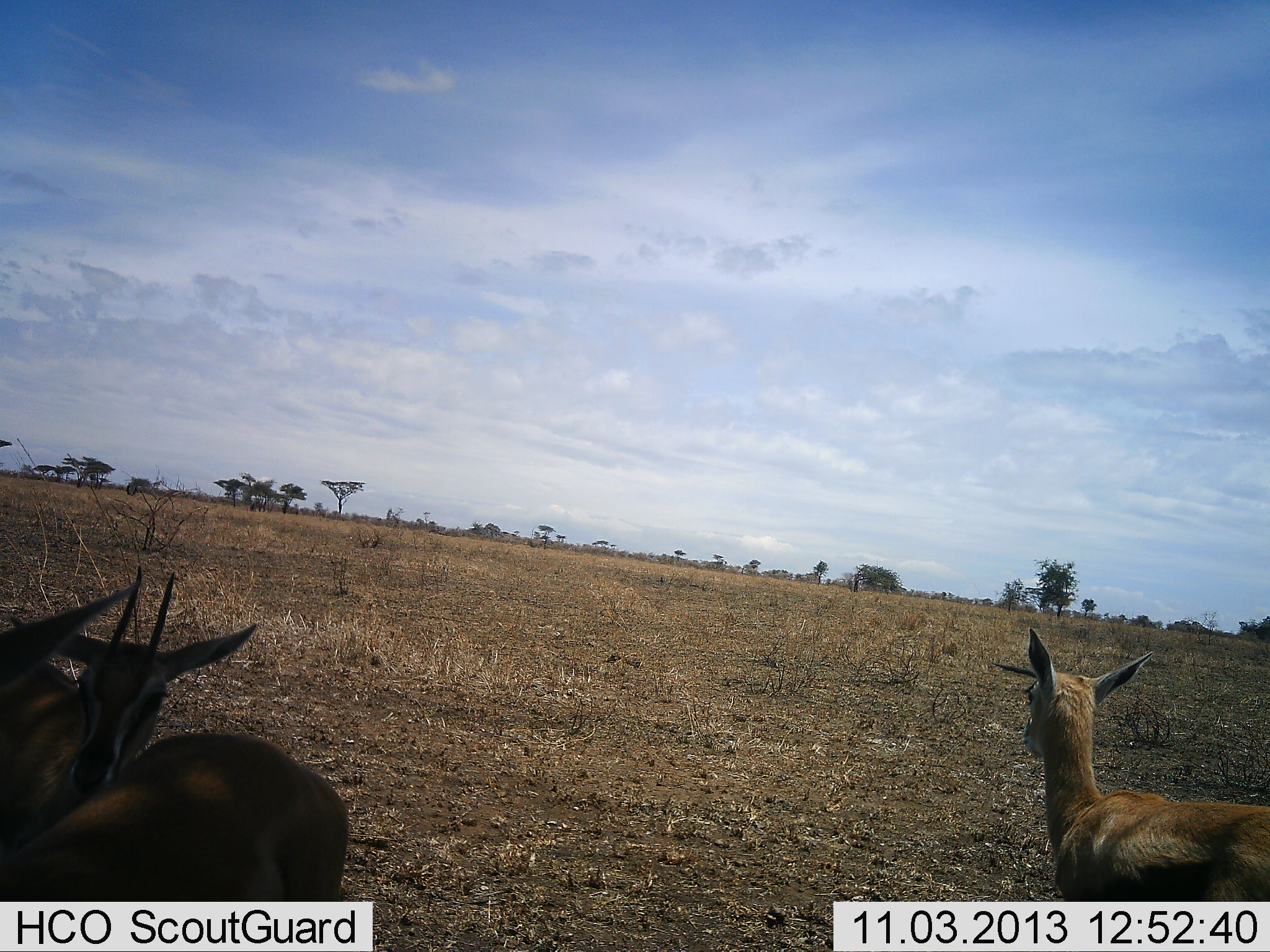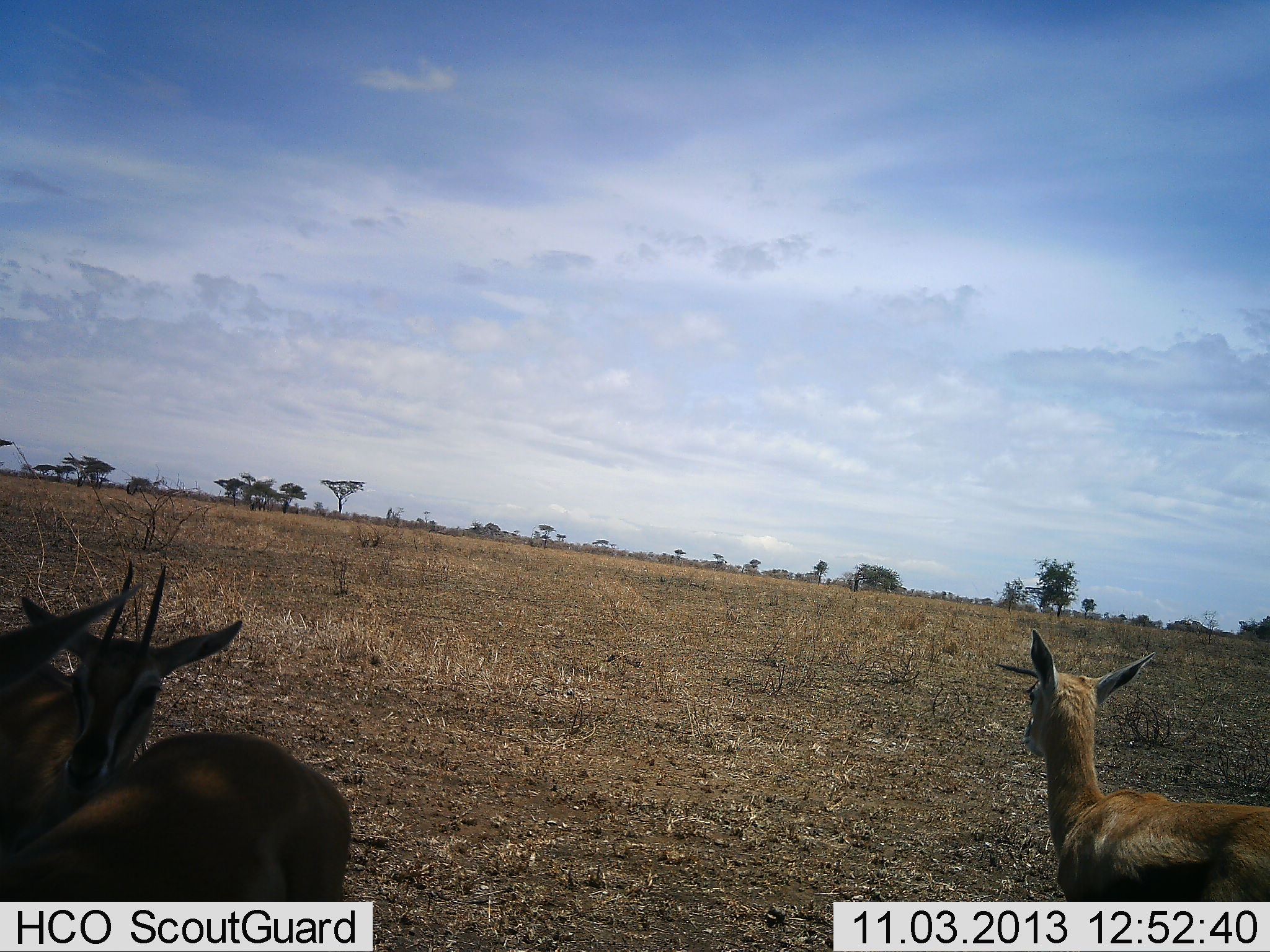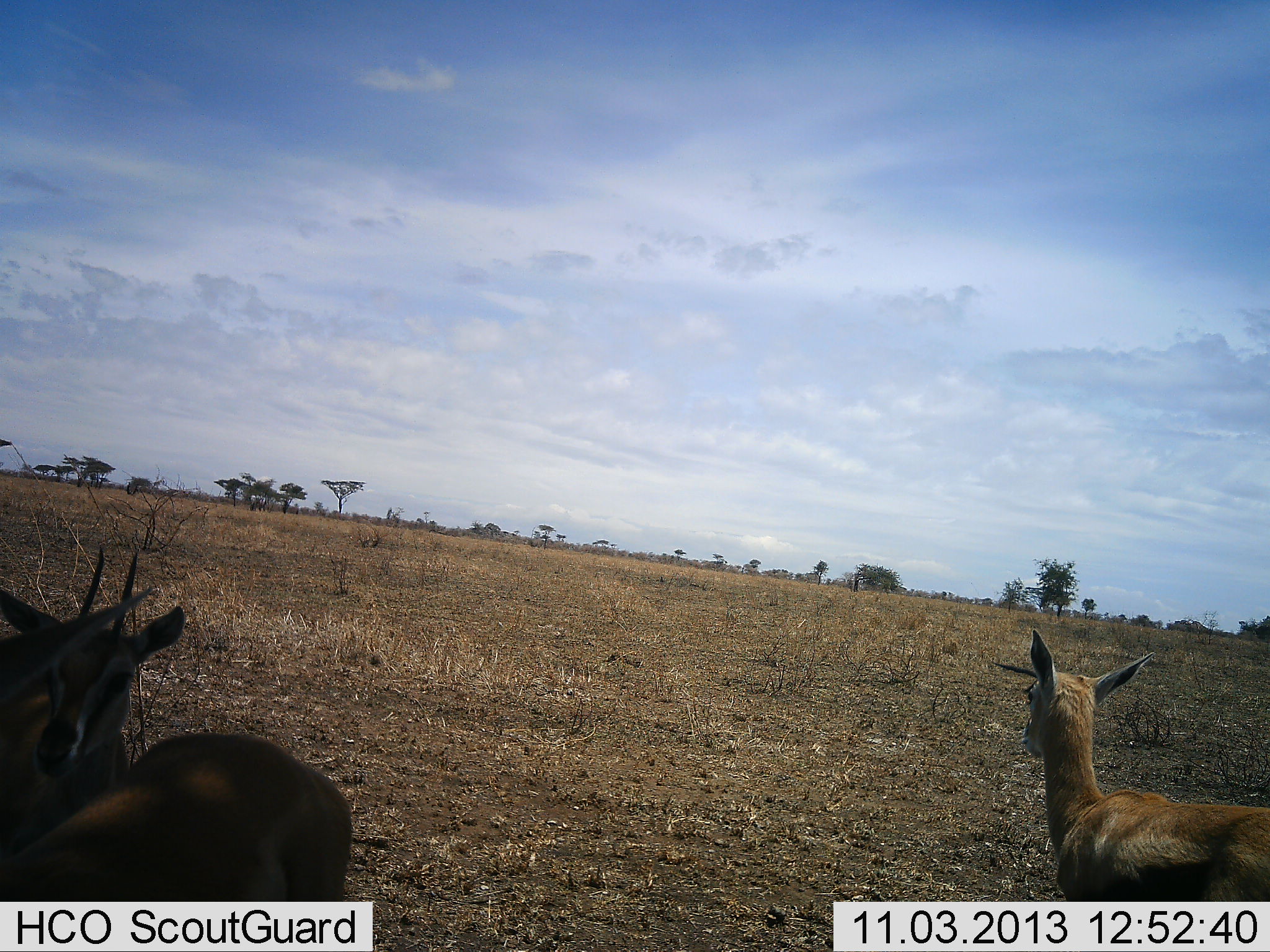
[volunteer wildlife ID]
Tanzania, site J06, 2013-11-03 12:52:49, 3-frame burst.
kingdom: Animalia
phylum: Chordata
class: Mammalia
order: Artiodactyla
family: Bovidae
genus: Eudorcas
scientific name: Eudorcas thomsonii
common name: thomson's gazelle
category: gazellethomsons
Gazellethomsons (thomson's gazelle) (Eudorcas thomsonii), count 3. Behavior (volunteer vote fractions): standing 94%, resting 6%, moving 0%, interacting 18%. Young present (vote fraction): 18%. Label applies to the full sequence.